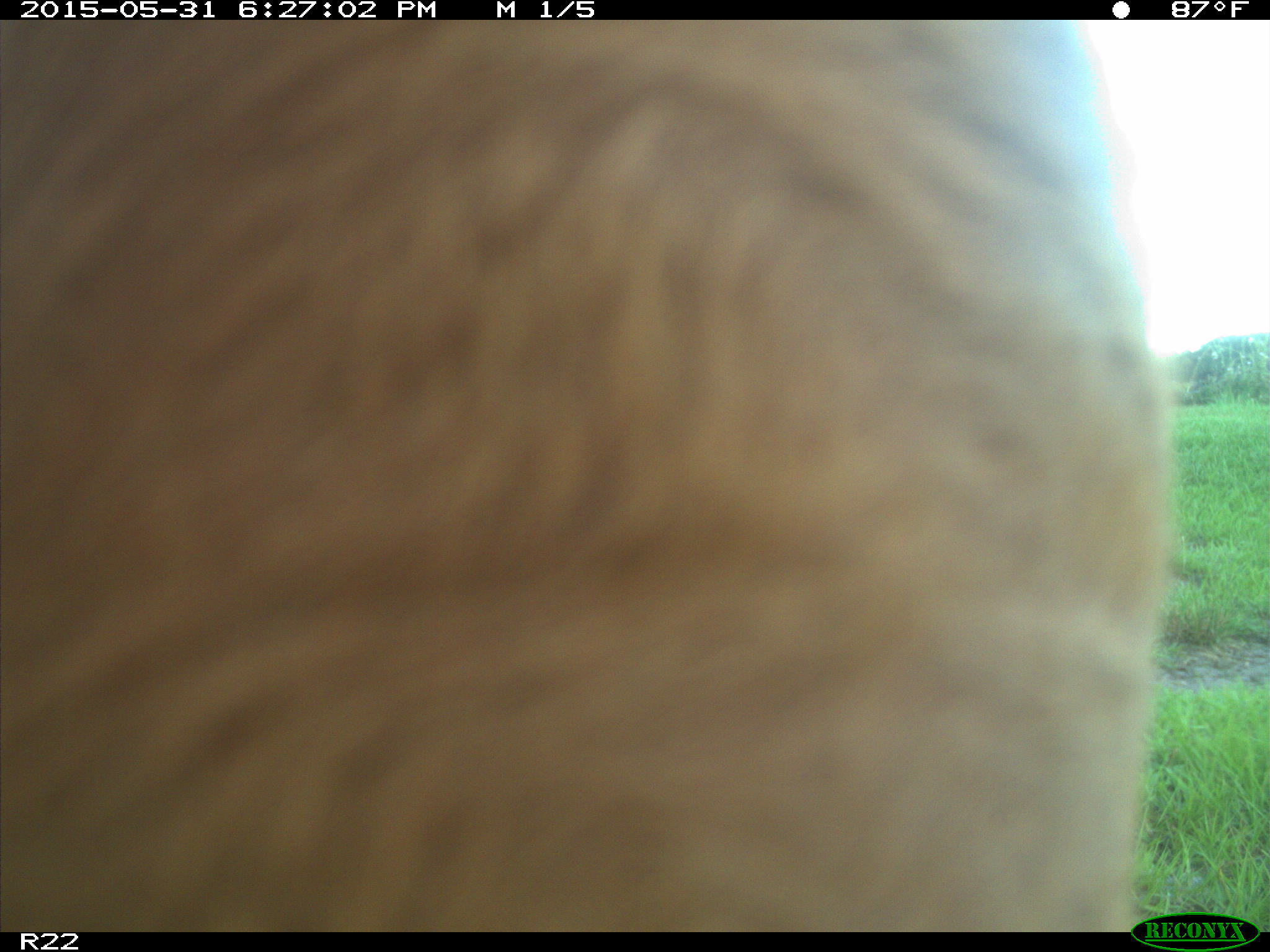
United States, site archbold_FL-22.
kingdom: Animalia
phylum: Chordata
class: Mammalia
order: Artiodactyla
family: Bovidae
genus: Bos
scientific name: Bos taurus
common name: domestic cow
Bos taurus (domestic cow).